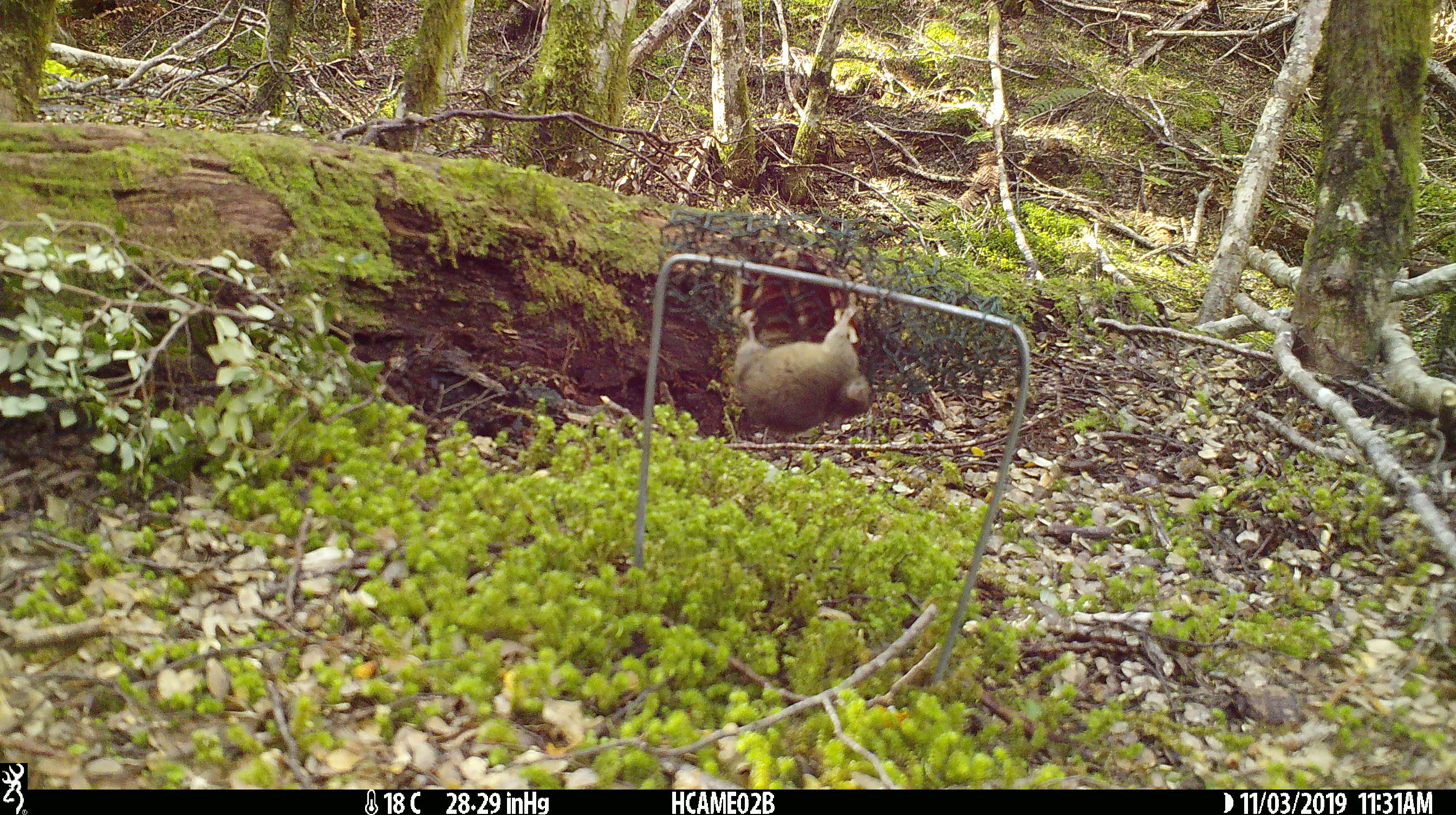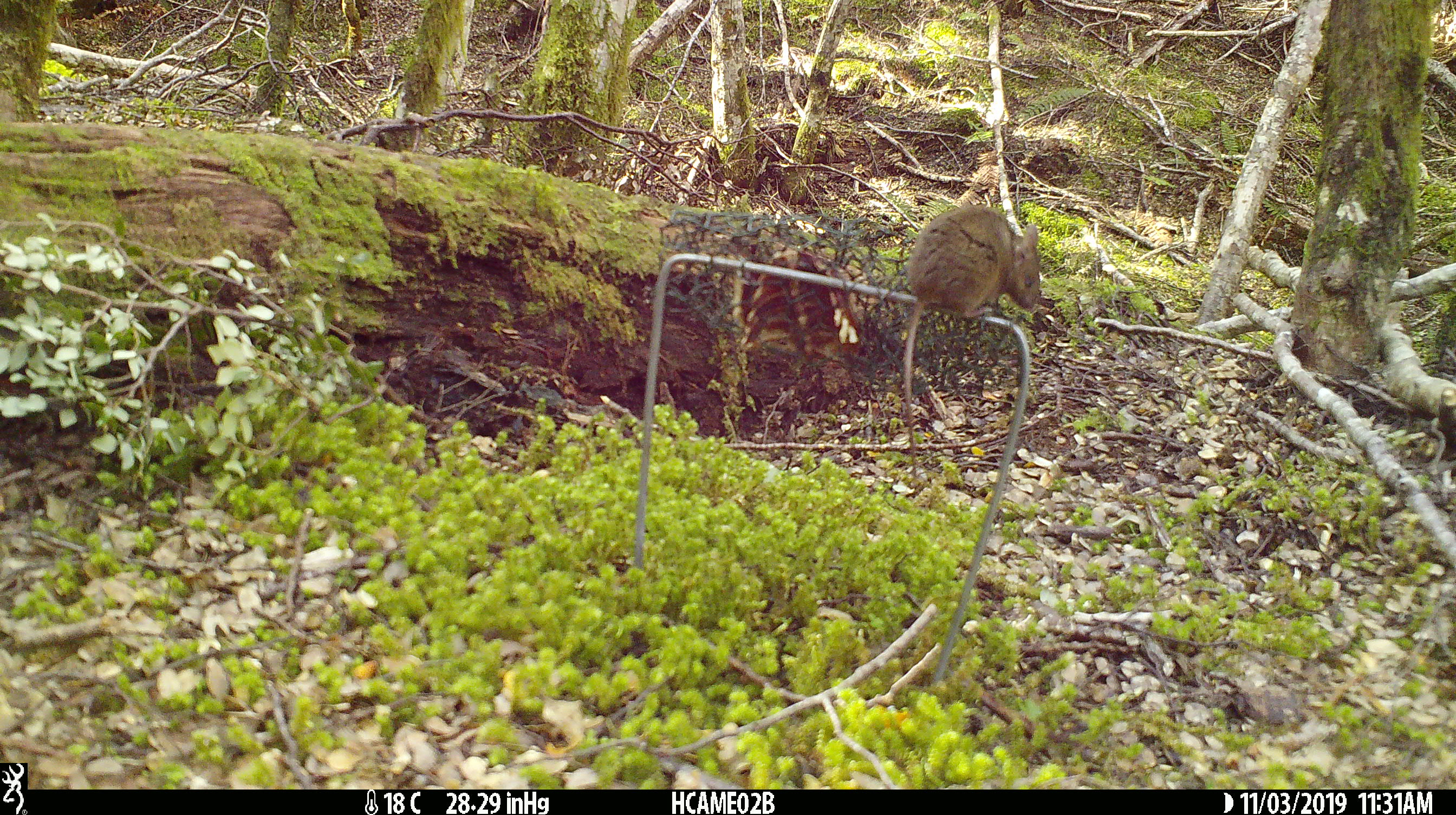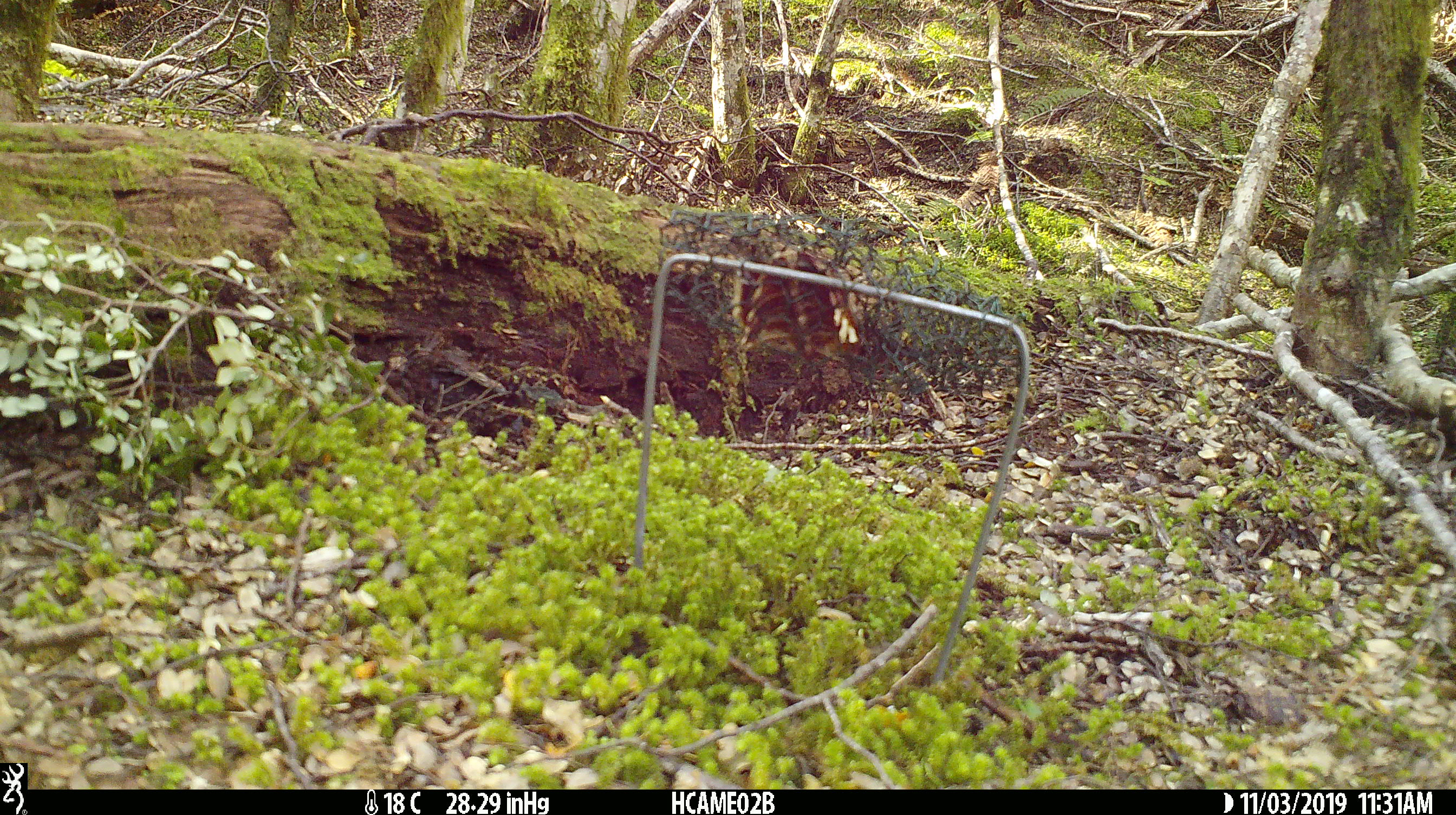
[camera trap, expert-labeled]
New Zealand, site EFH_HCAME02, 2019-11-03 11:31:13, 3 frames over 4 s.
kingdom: Animalia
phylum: Chordata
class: Mammalia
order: Rodentia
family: Muridae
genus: Mus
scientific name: Mus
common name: mouse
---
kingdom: Animalia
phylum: Chordata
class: Aves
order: Passeriformes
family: Turdidae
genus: Turdus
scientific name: Turdus philomelos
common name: song thrush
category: thrush